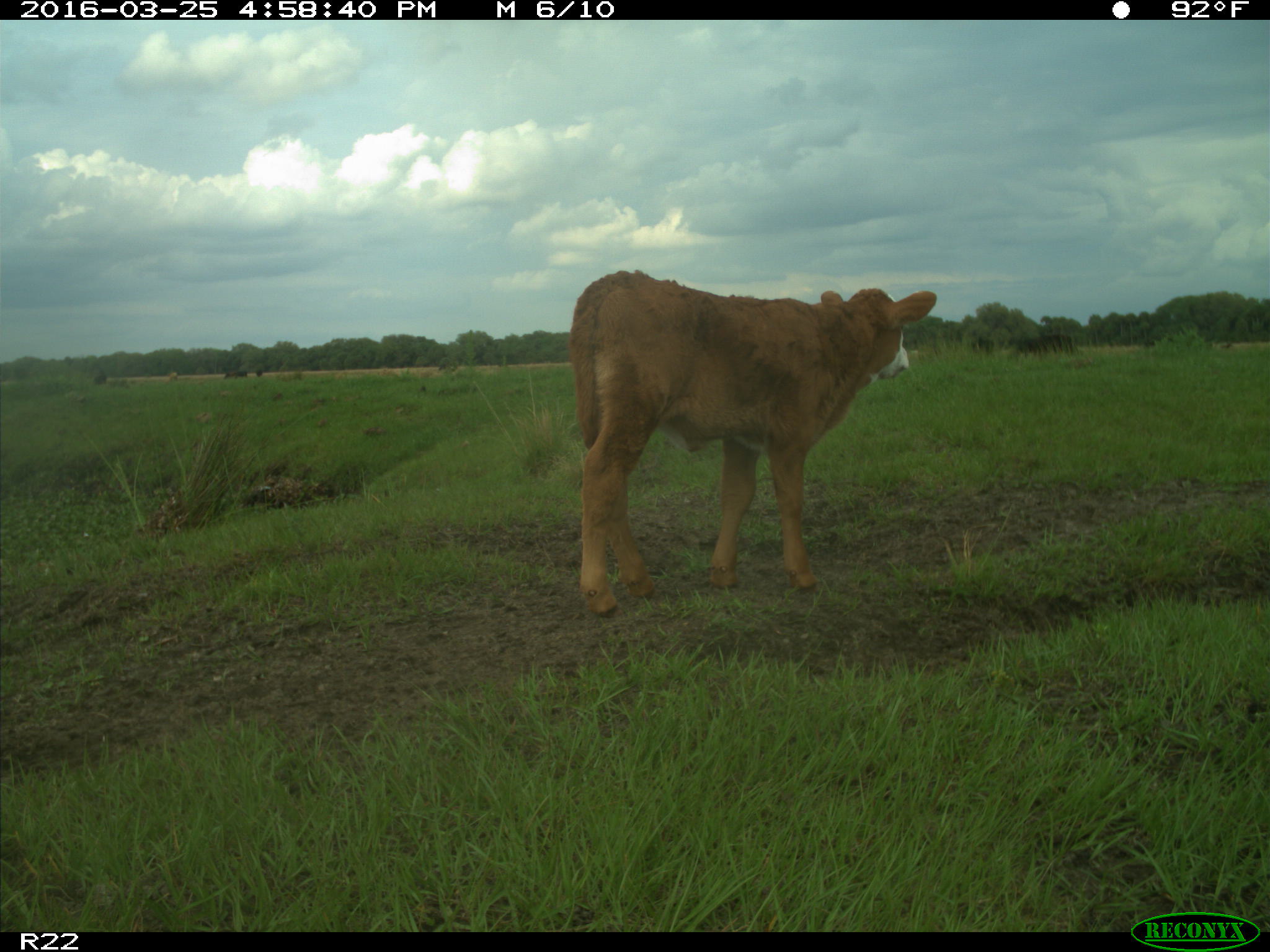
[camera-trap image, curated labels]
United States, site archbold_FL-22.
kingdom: Animalia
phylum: Chordata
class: Mammalia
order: Artiodactyla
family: Bovidae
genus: Bos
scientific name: Bos taurus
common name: domestic cow